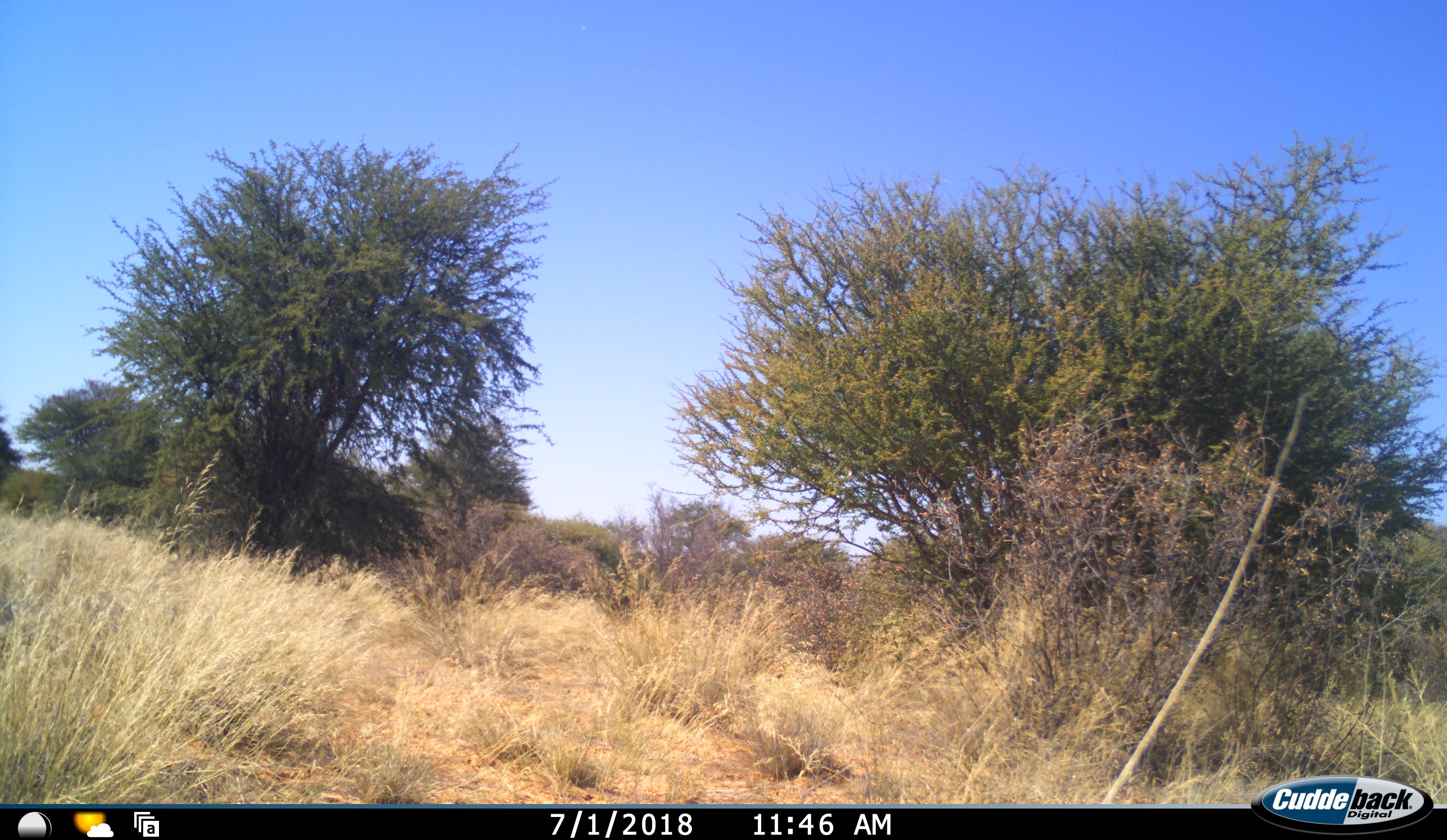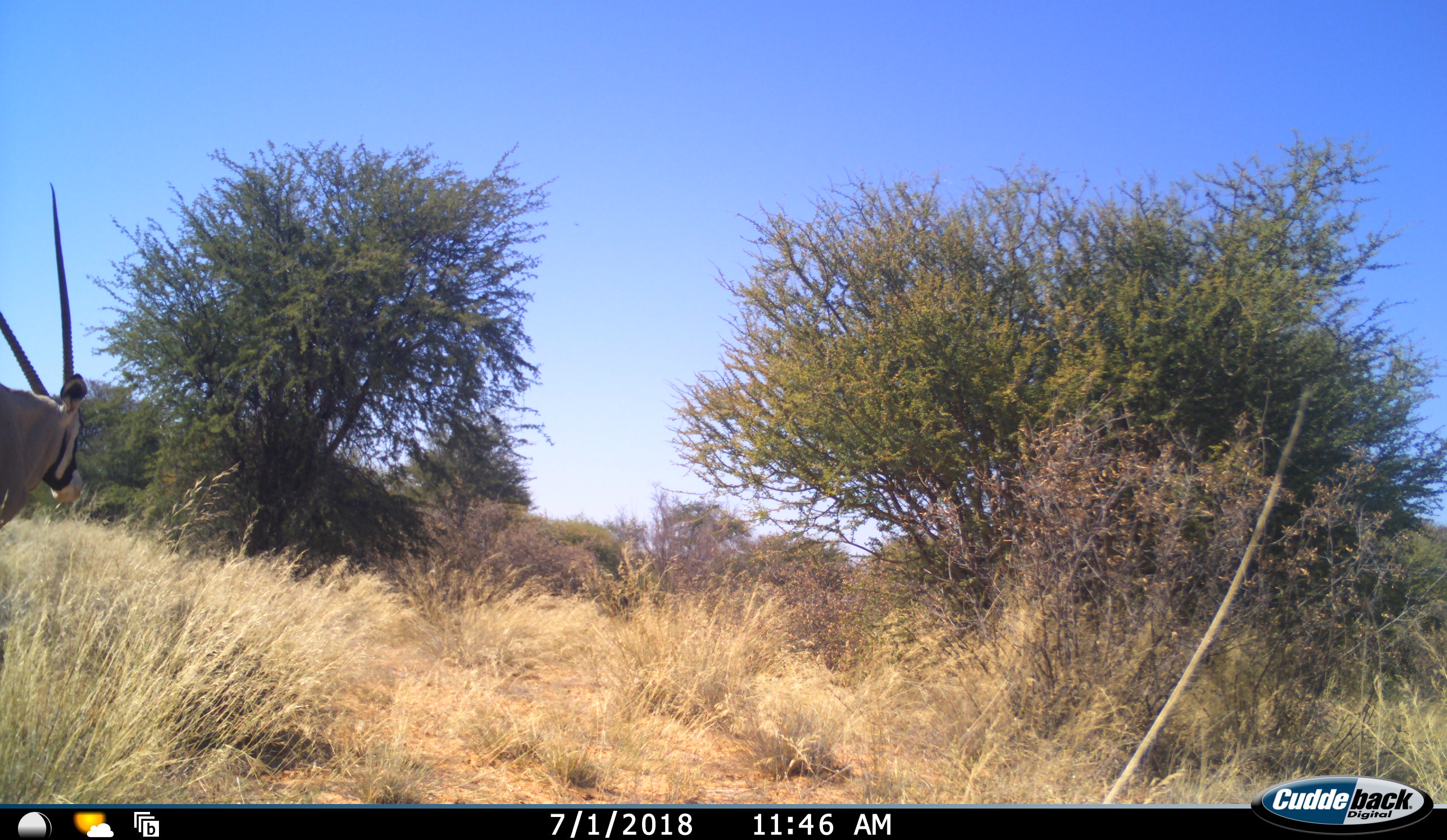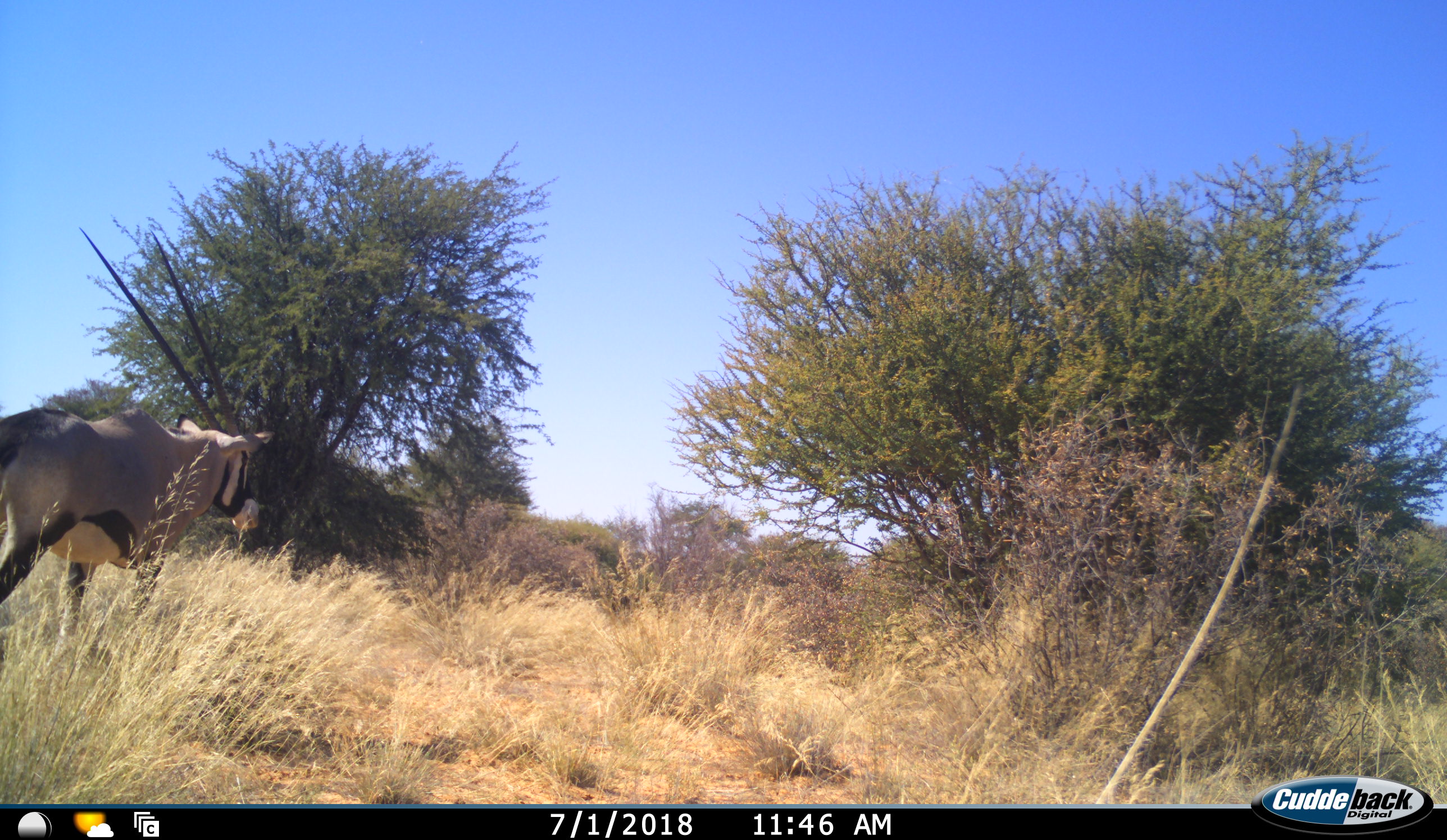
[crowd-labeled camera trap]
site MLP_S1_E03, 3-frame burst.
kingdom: Animalia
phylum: Chordata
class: Mammalia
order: Artiodactyla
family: Bovidae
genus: Oryx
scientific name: Oryx gazella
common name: gemsbok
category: oryx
Oryx (gemsbok) (Oryx gazella), count 1. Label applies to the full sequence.